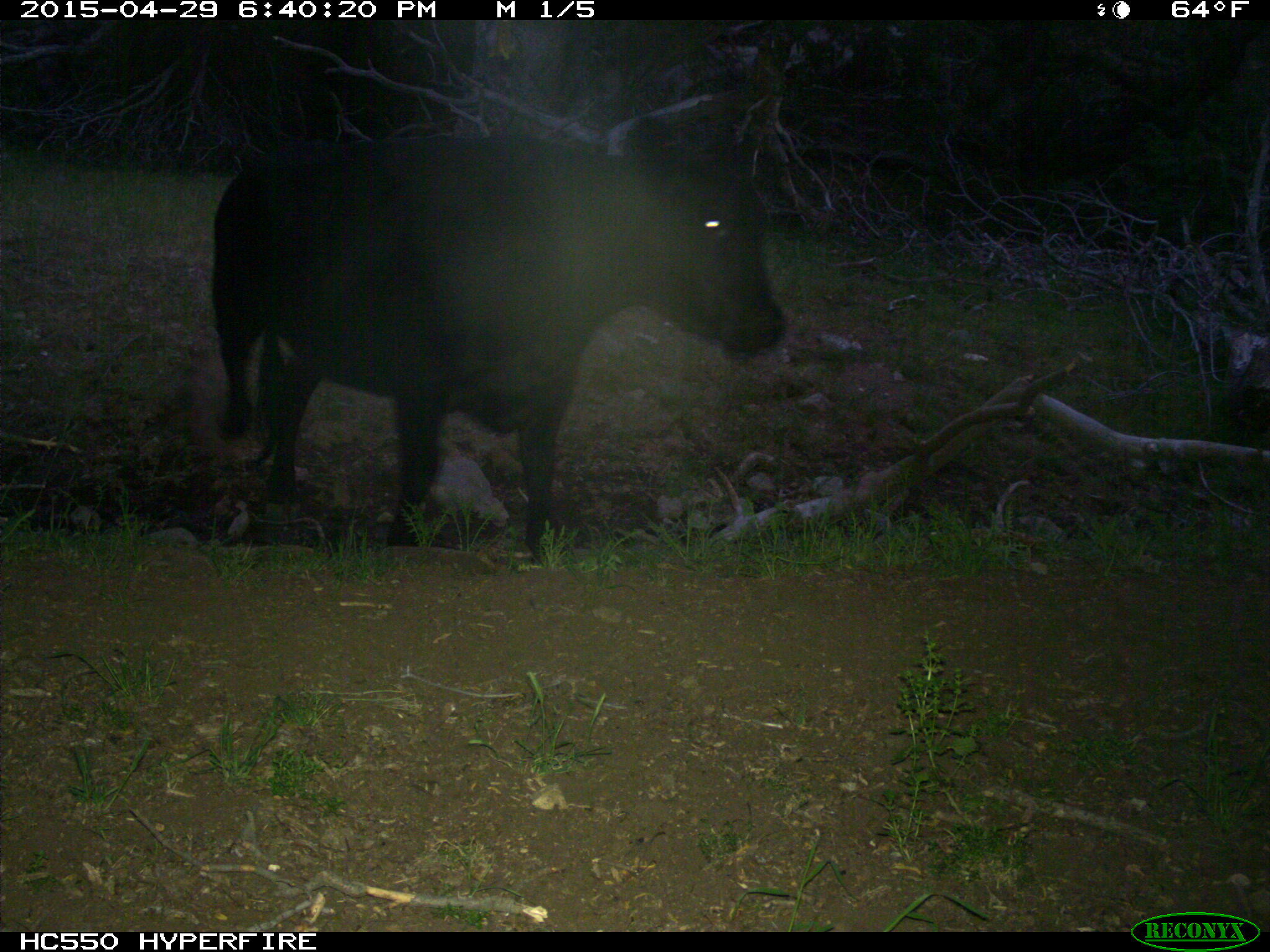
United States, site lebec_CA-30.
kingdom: Animalia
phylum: Chordata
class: Mammalia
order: Artiodactyla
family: Bovidae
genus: Bos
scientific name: Bos taurus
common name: domestic cow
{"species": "Bos taurus (domestic cow)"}